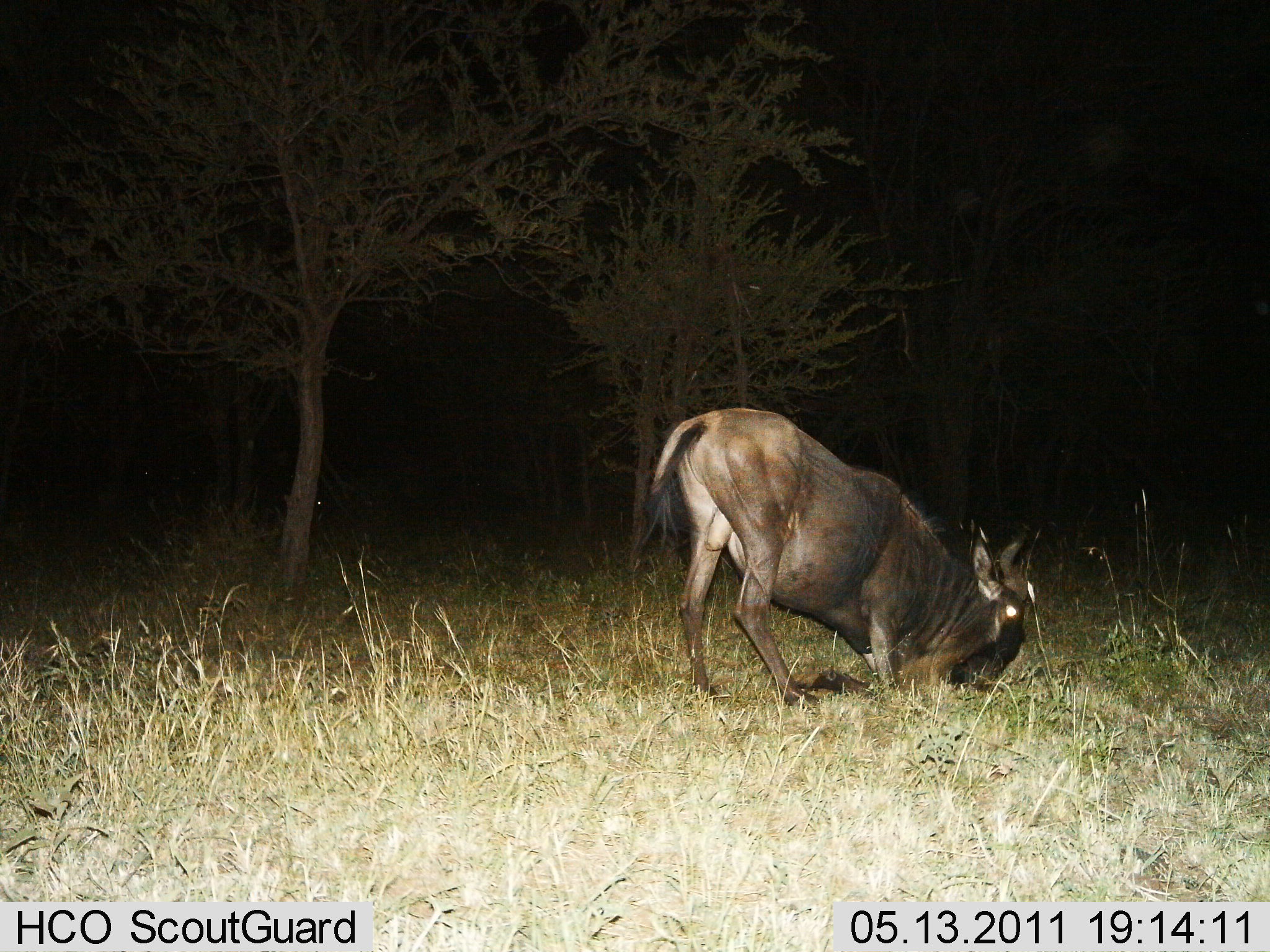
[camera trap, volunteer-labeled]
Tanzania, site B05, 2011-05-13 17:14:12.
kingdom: Animalia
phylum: Chordata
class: Mammalia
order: Artiodactyla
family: Bovidae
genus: Connochaetes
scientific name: Connochaetes taurinus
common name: blue wildebeest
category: wildebeest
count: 1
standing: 0%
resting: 91%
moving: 9%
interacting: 9%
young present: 0%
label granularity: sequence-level